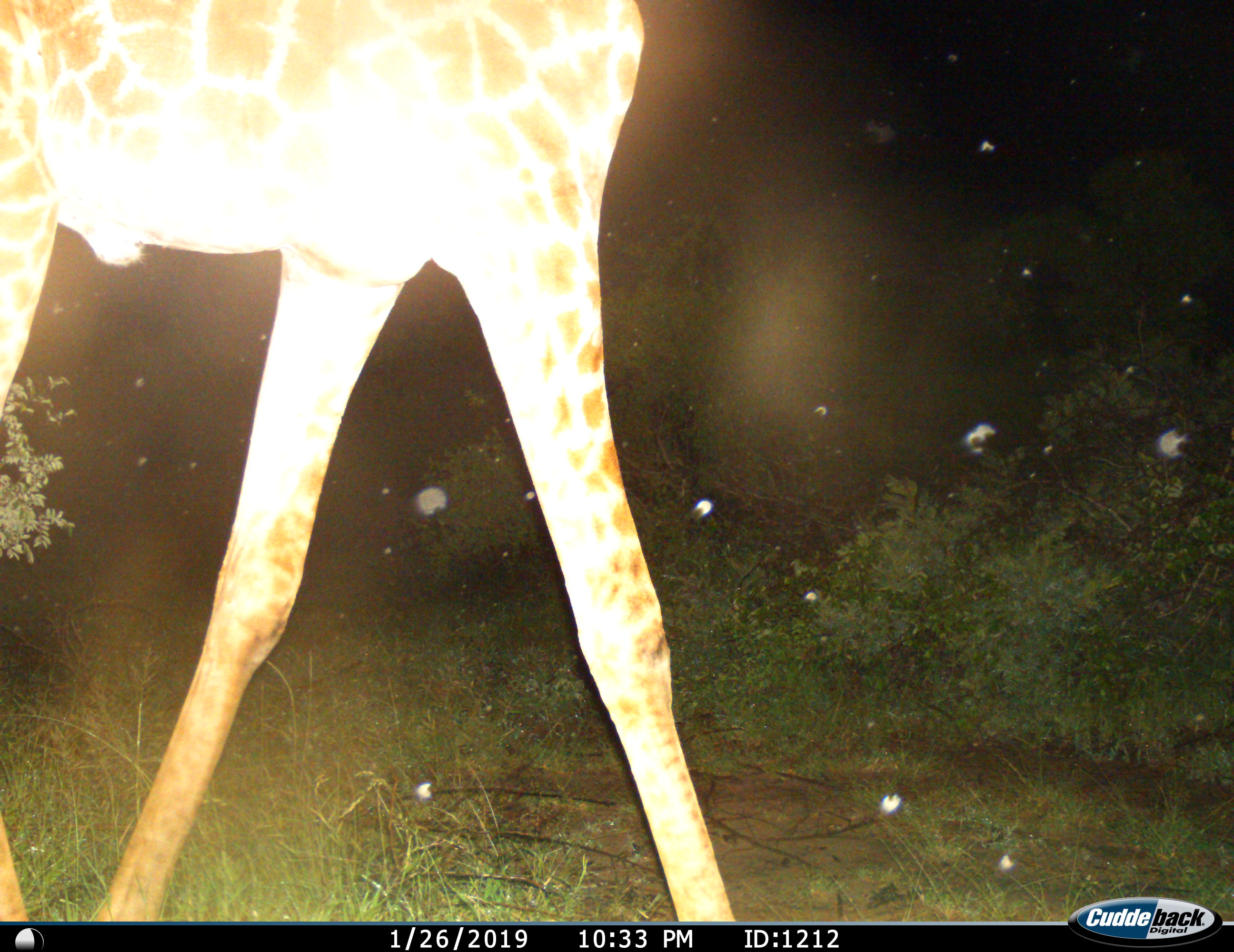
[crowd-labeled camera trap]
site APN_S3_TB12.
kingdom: Animalia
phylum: Chordata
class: Mammalia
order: Artiodactyla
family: Giraffidae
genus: Giraffa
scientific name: Giraffa camelopardalis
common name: giraffe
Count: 1.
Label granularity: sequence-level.